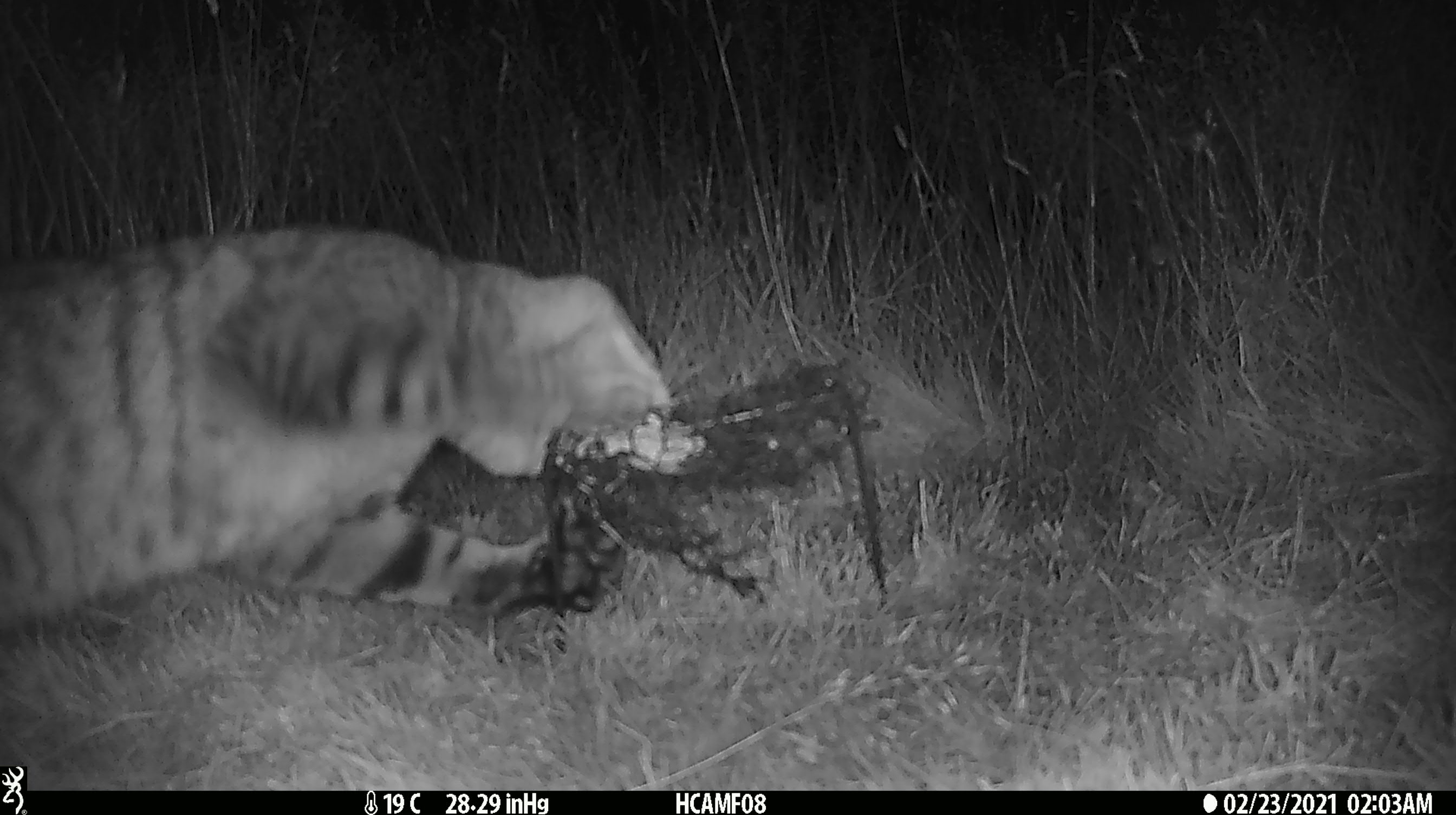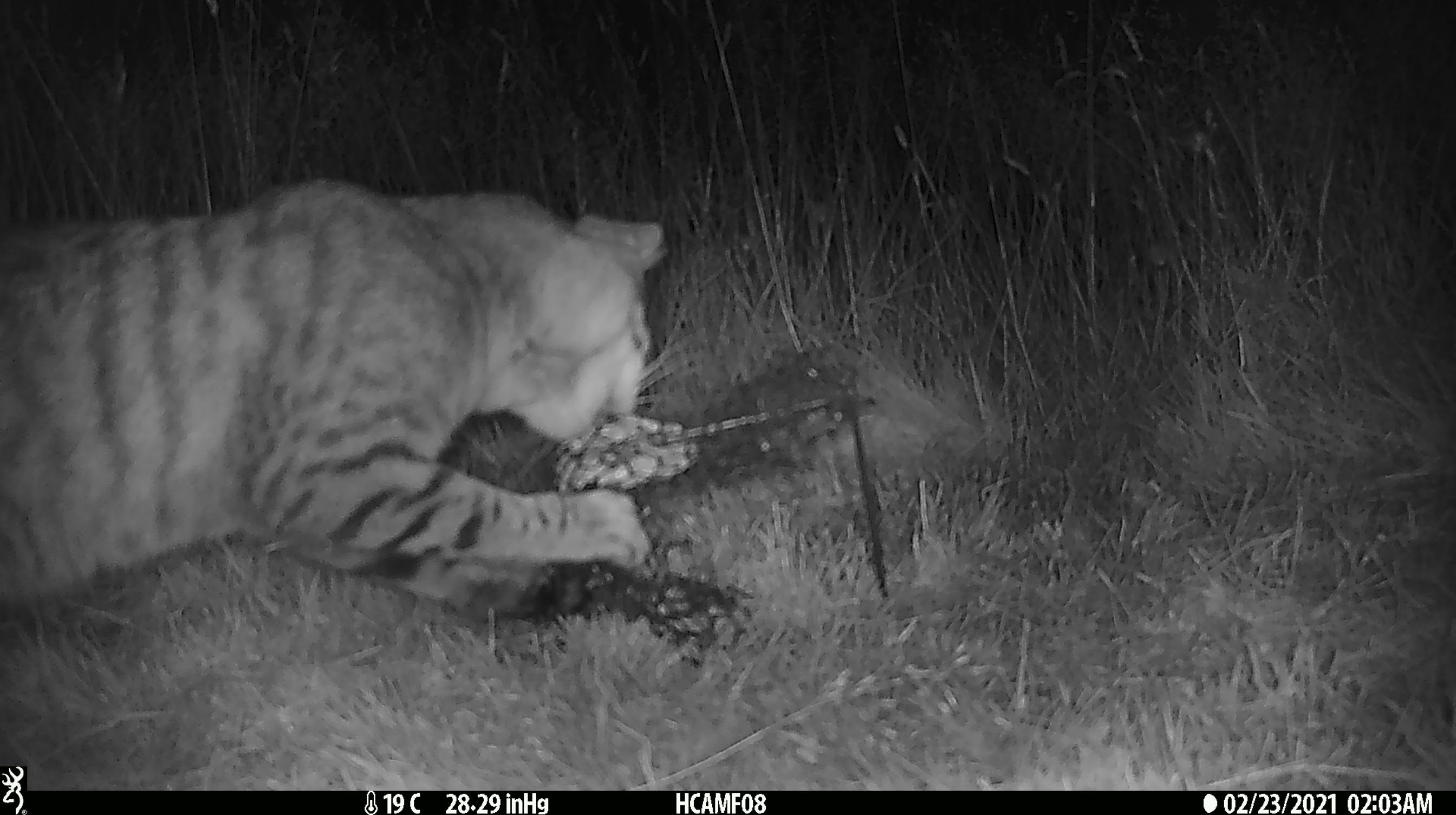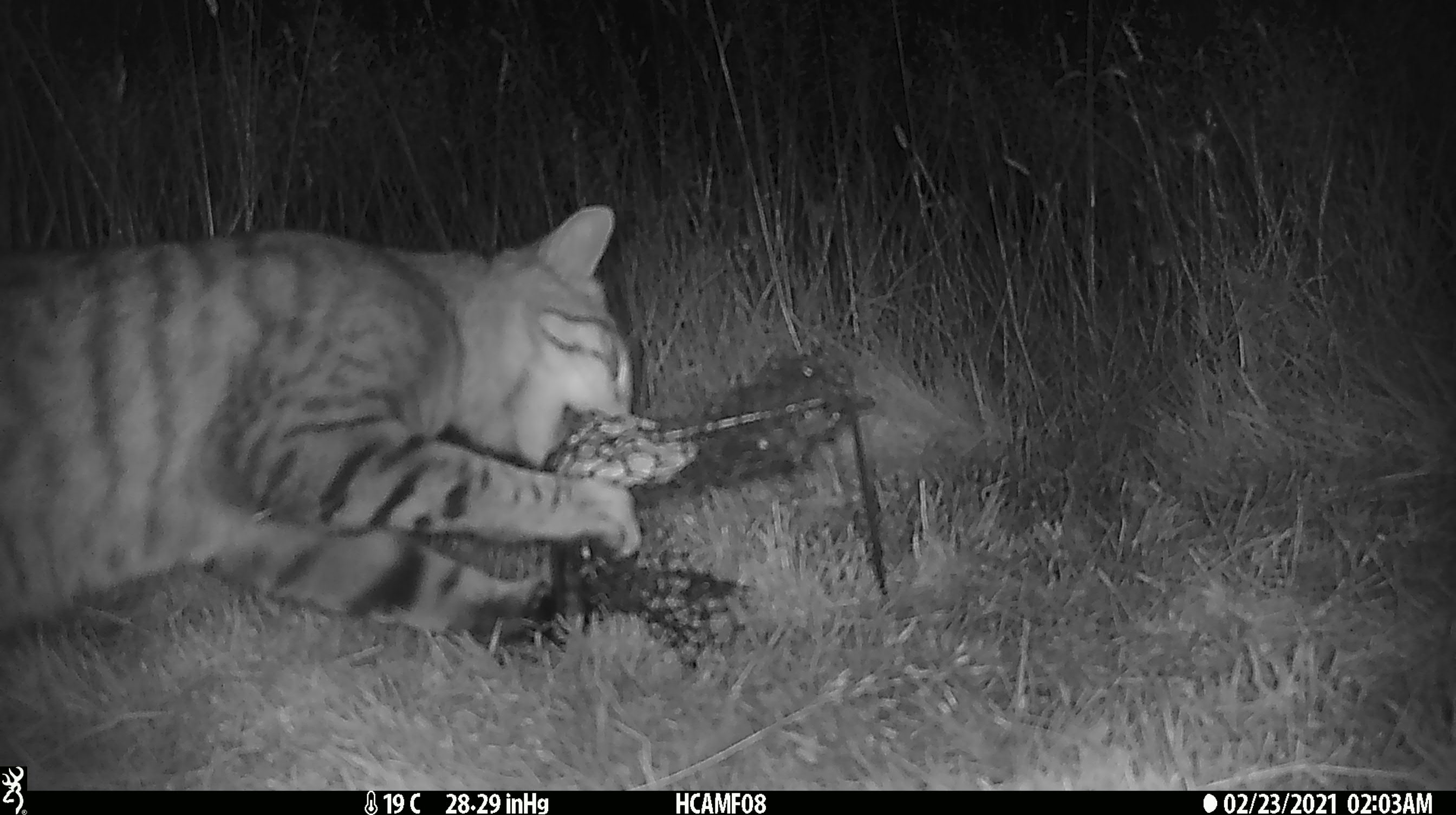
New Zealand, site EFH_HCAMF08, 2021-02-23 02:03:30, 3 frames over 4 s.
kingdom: Animalia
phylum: Chordata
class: Mammalia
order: Carnivora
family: Felidae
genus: Felis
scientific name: Felis catus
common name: domestic cat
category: cat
Cat (domestic cat) (Felis catus).